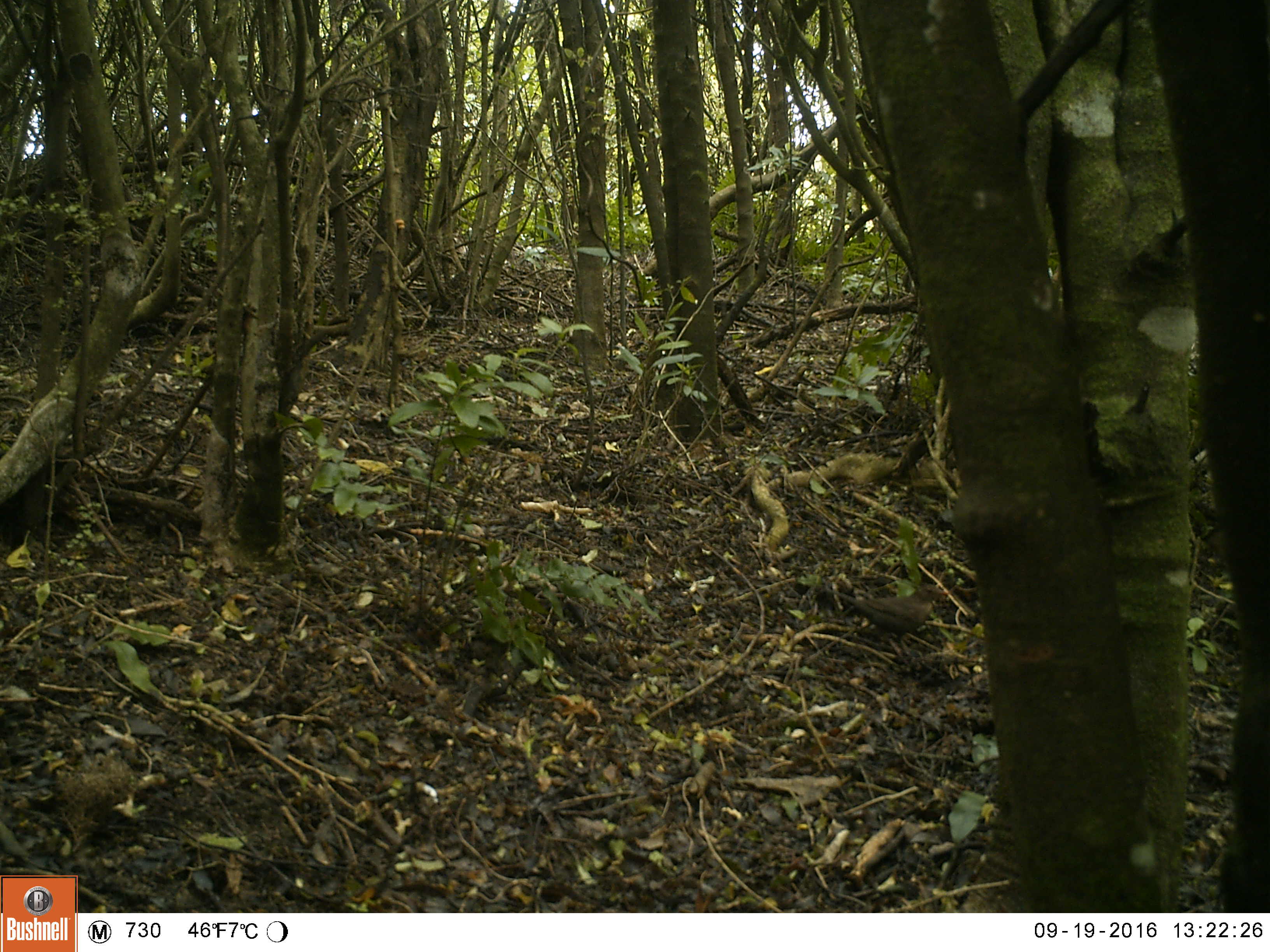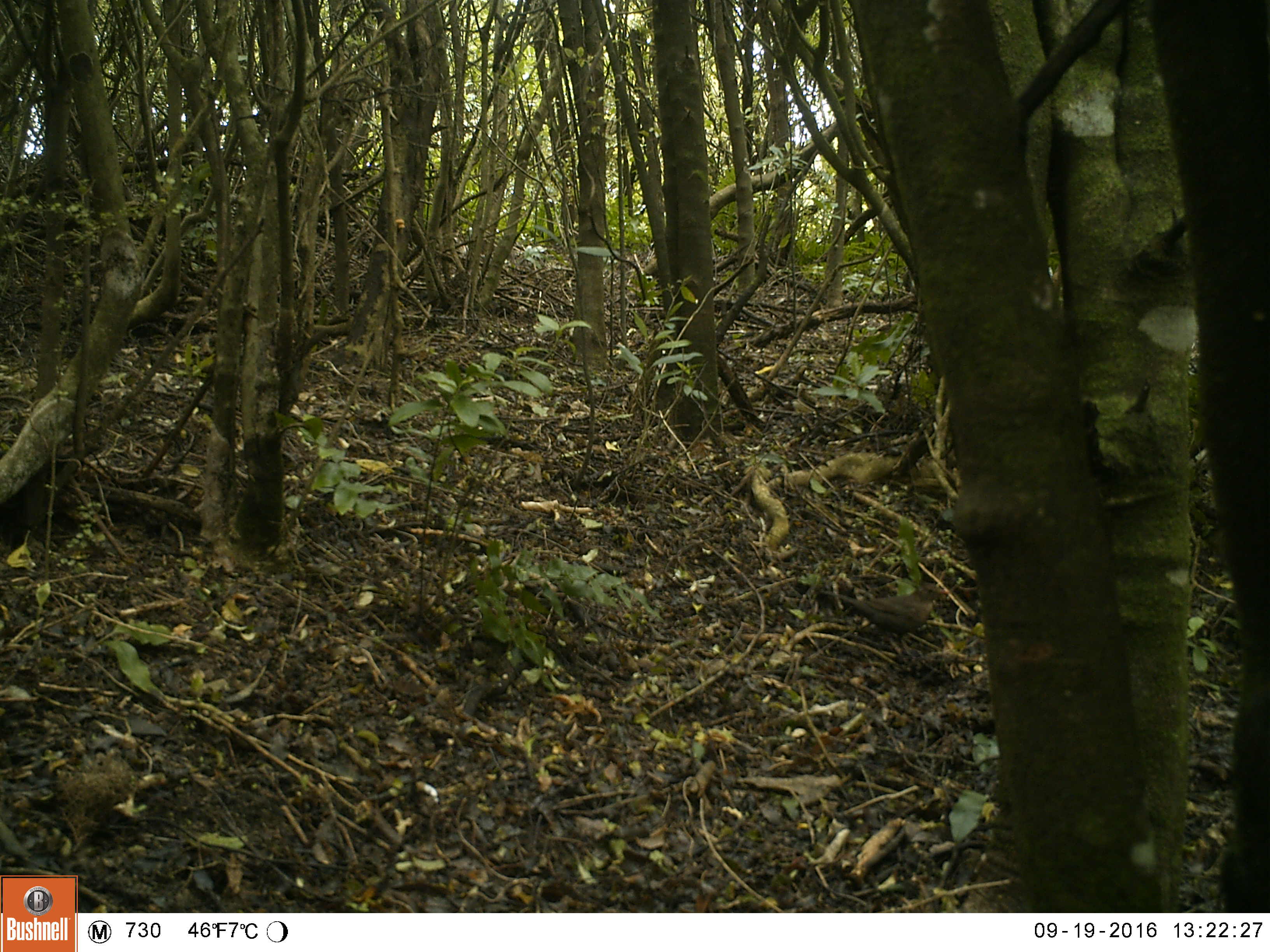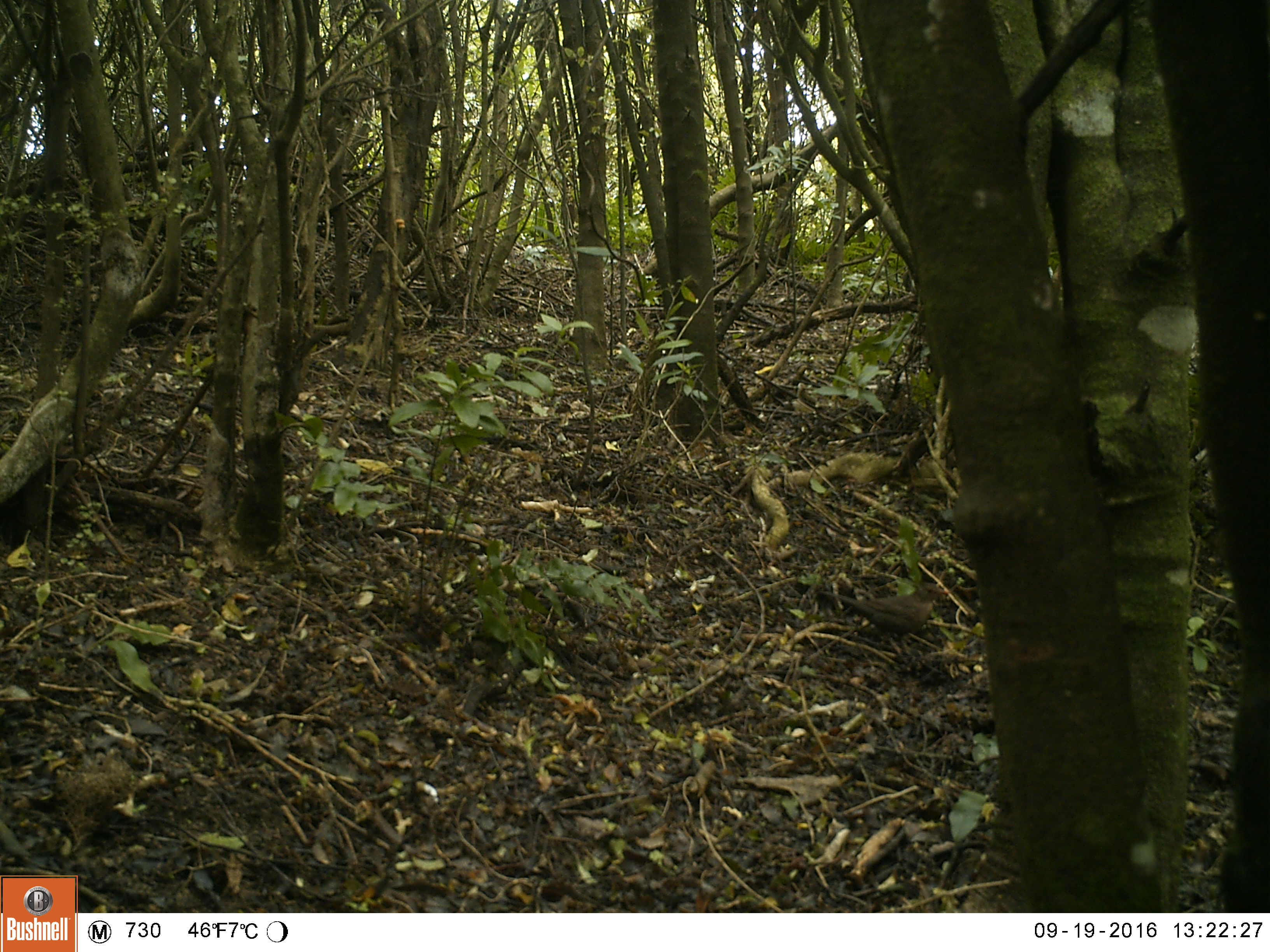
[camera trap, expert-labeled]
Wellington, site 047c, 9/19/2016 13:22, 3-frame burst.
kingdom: Animalia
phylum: Chordata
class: Aves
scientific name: Aves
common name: bird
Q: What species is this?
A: Bird (Aves).